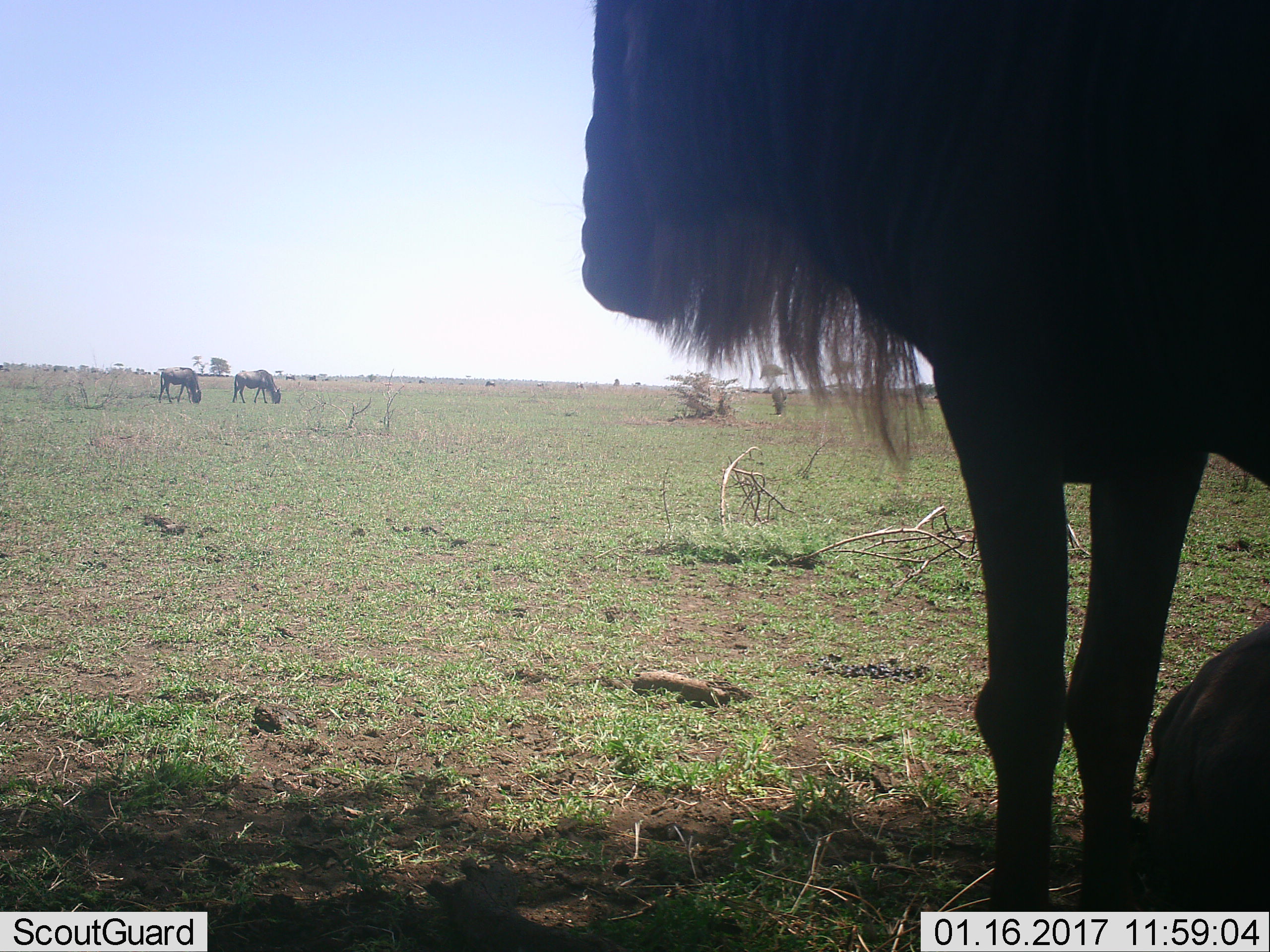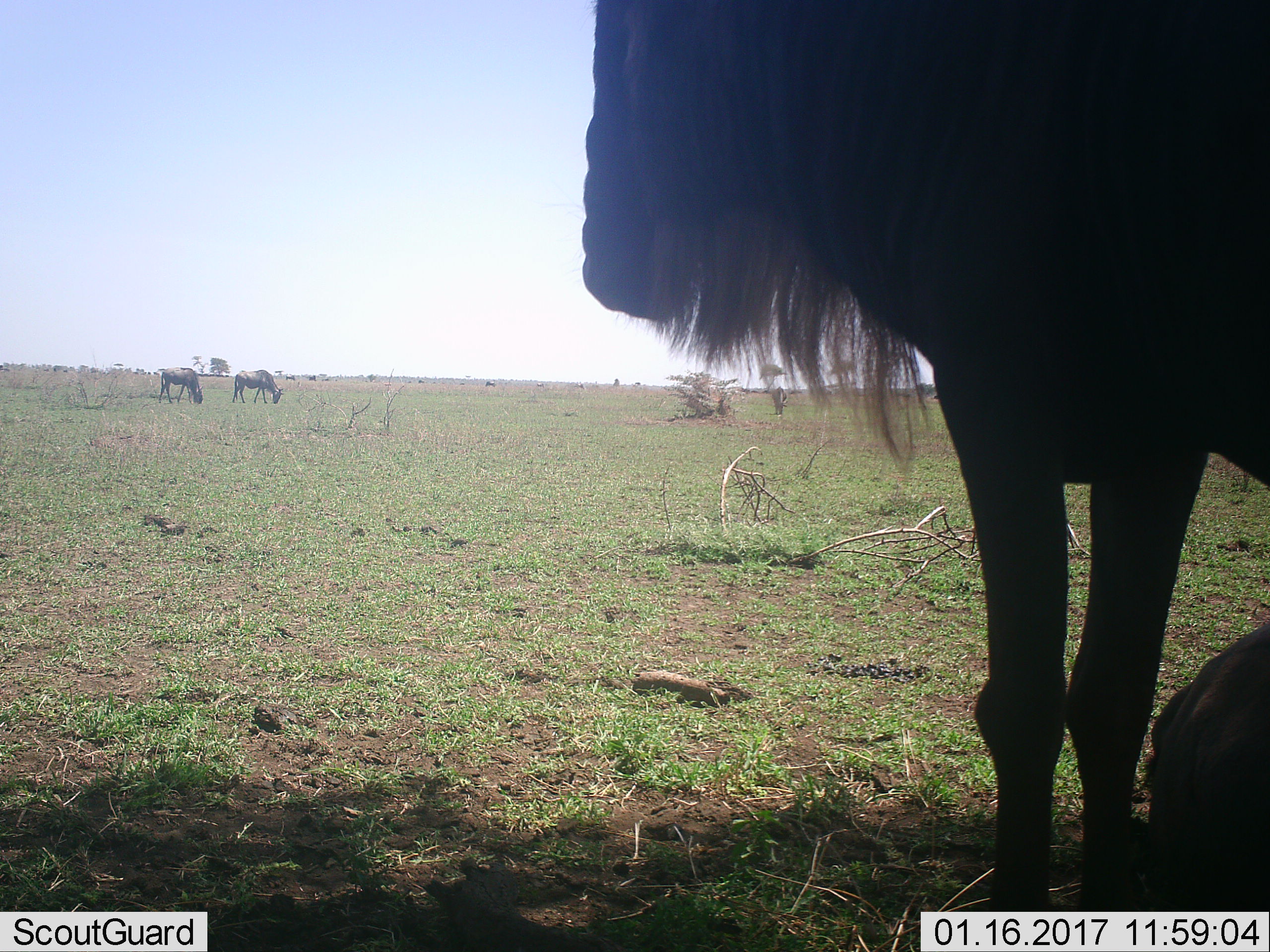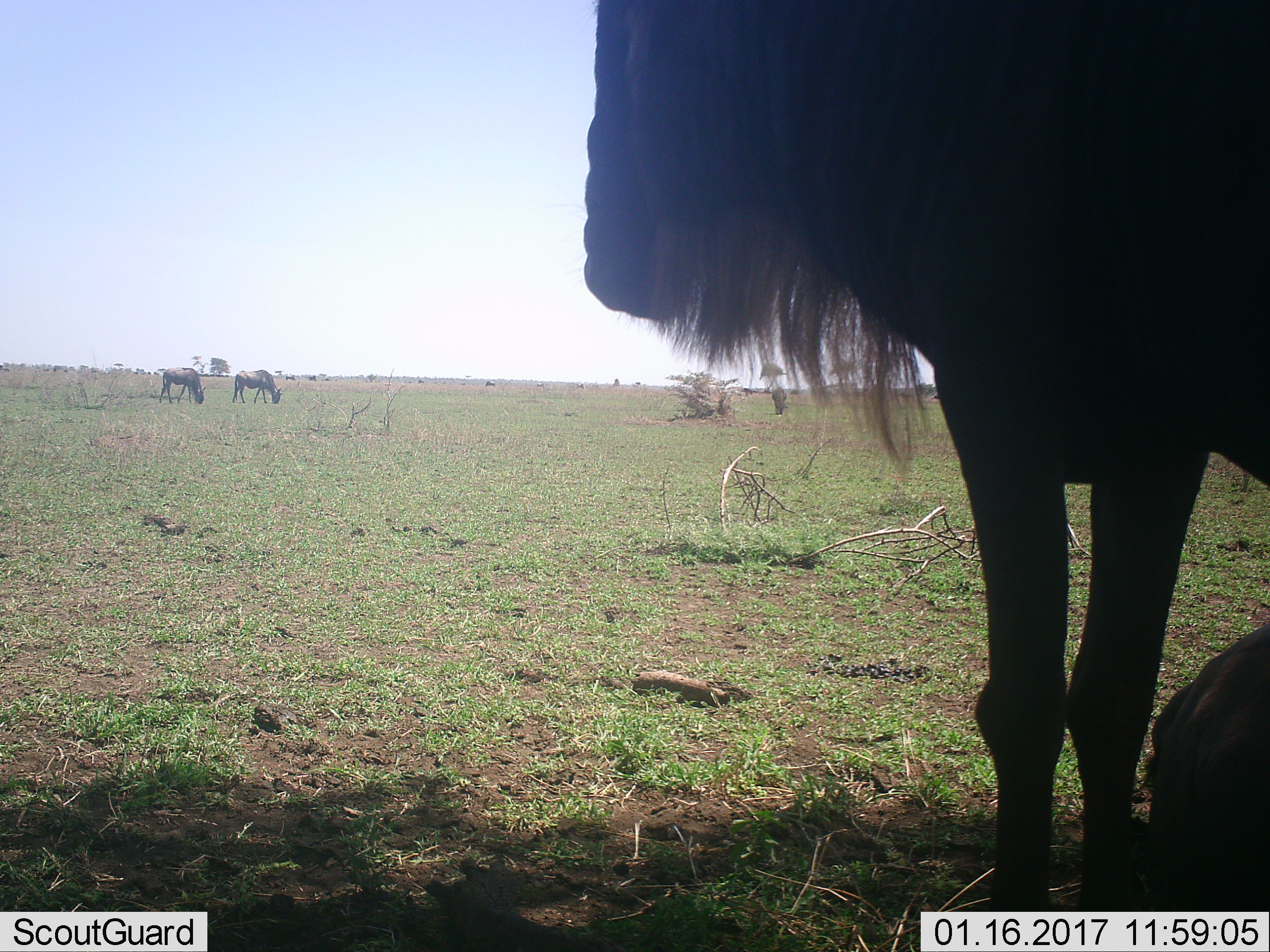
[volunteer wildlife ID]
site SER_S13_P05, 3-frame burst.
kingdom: Animalia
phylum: Chordata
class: Mammalia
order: Artiodactyla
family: Bovidae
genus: Connochaetes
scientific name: Connochaetes taurinus taurinus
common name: blue wildebeest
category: wildebeestblue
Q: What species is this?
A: Wildebeestblue (blue wildebeest) (Connochaetes taurinus taurinus).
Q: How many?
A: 4.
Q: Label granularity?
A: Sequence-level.